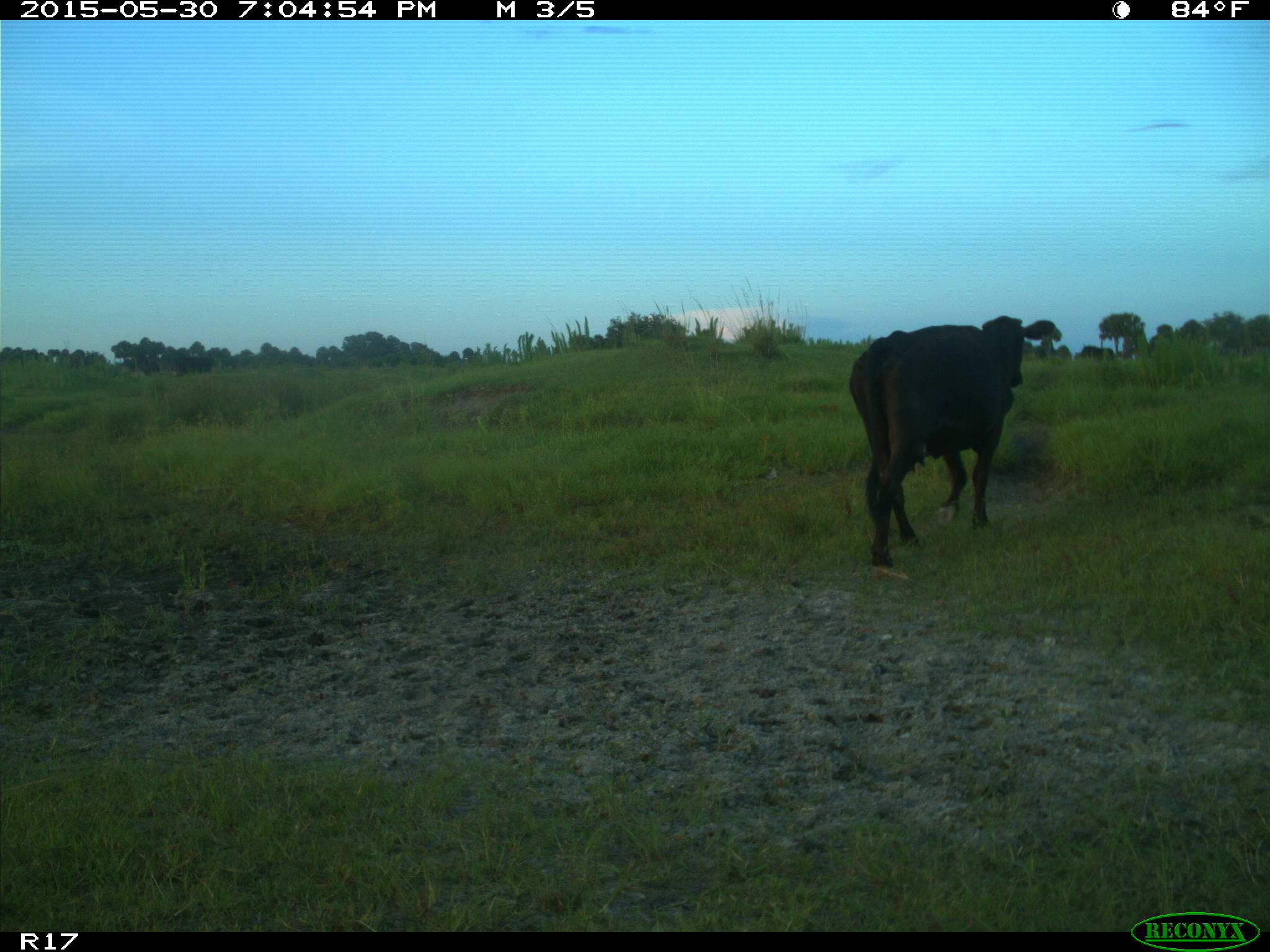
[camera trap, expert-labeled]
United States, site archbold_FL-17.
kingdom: Animalia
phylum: Chordata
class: Mammalia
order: Artiodactyla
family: Bovidae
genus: Bos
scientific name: Bos taurus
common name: domestic cow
Bos taurus (domestic cow).